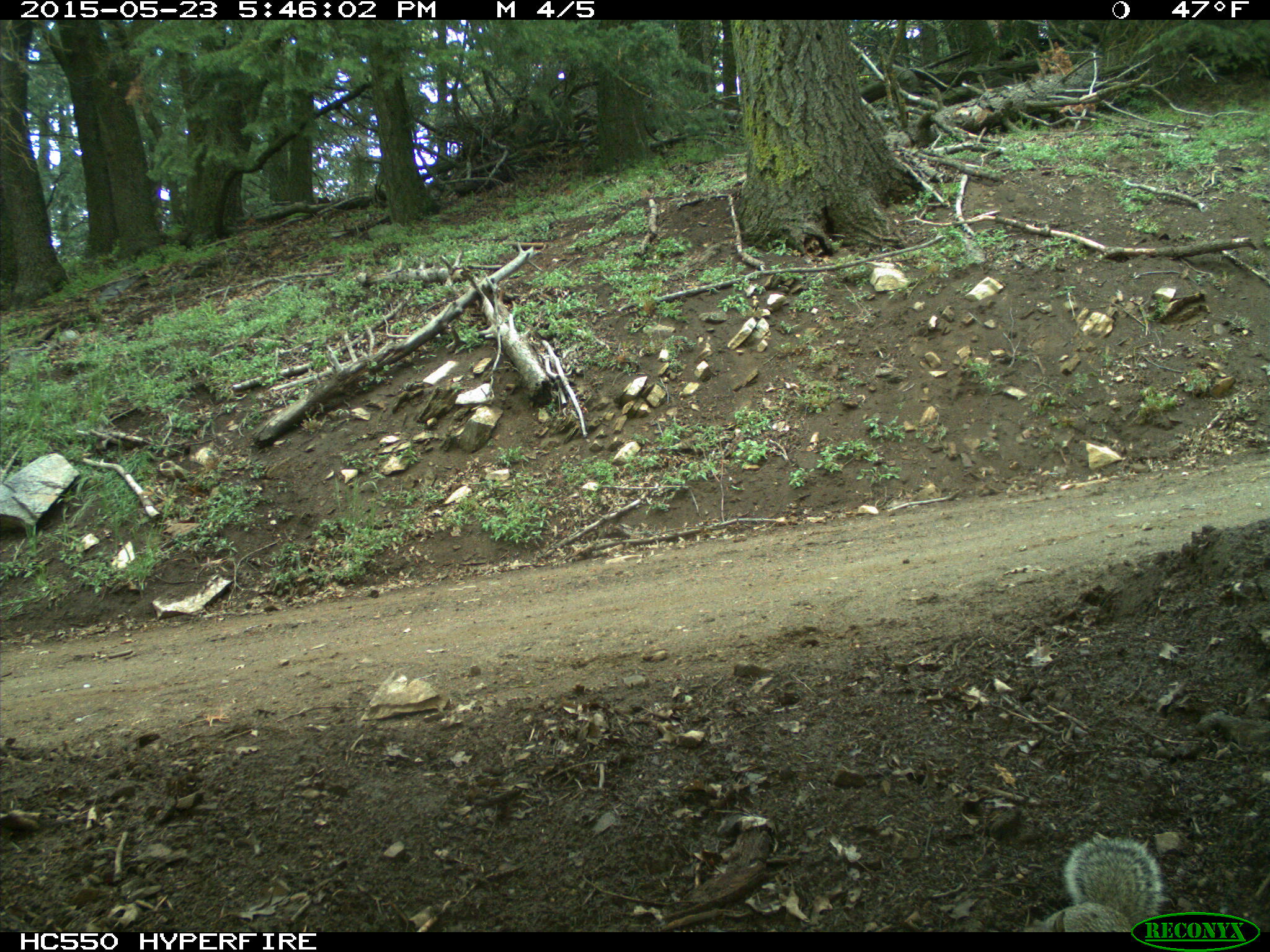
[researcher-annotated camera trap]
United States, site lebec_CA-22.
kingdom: Animalia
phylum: Chordata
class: Mammalia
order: Rodentia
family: Sciuridae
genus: Otospermophilus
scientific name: Otospermophilus beecheyi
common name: california ground squirrel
Otospermophilus beecheyi (california ground squirrel).